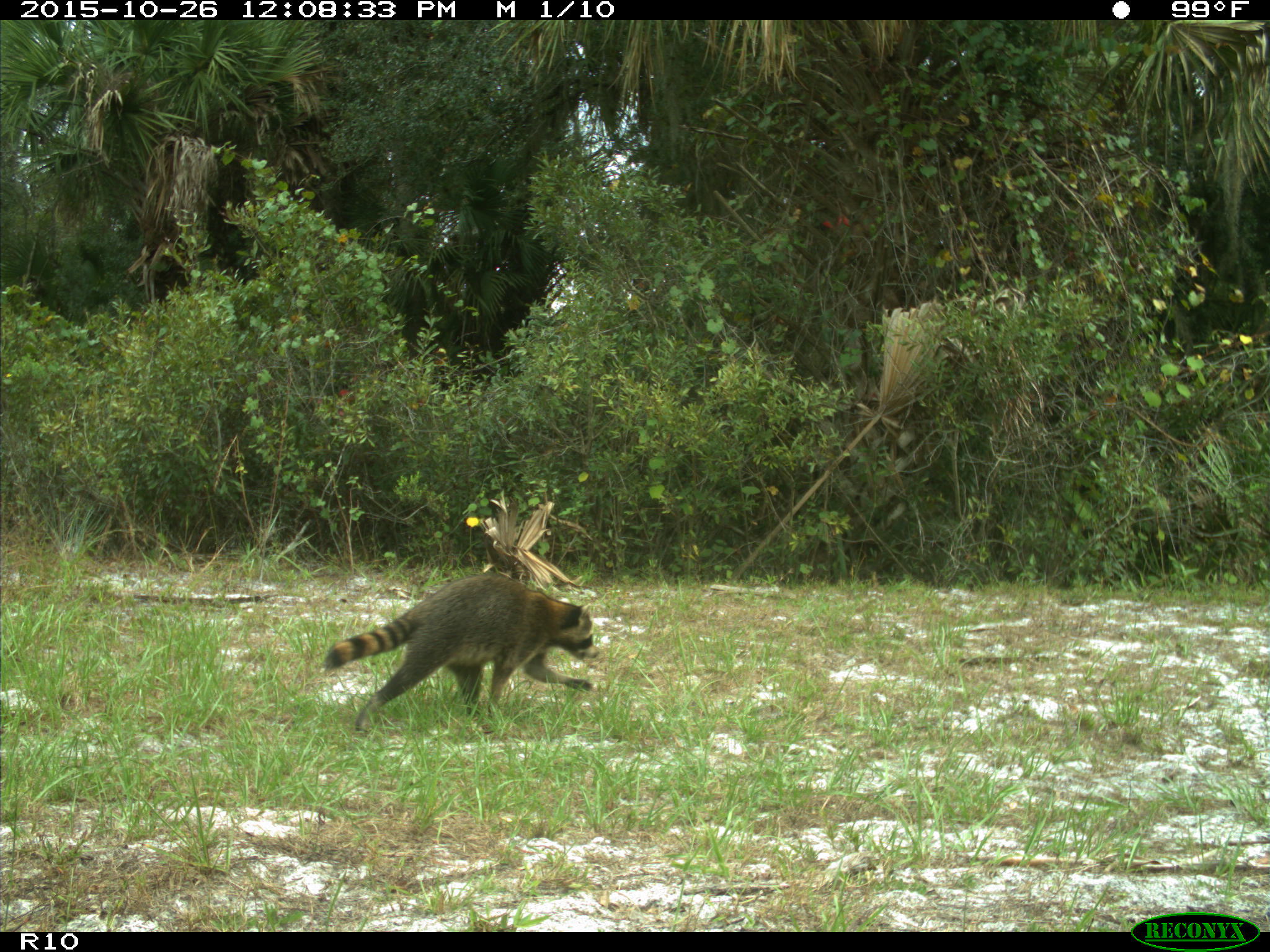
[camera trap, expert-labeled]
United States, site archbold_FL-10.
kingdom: Animalia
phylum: Chordata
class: Mammalia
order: Carnivora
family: Procyonidae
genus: Procyon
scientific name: Procyon lotor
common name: common raccoon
Procyon lotor (common raccoon).